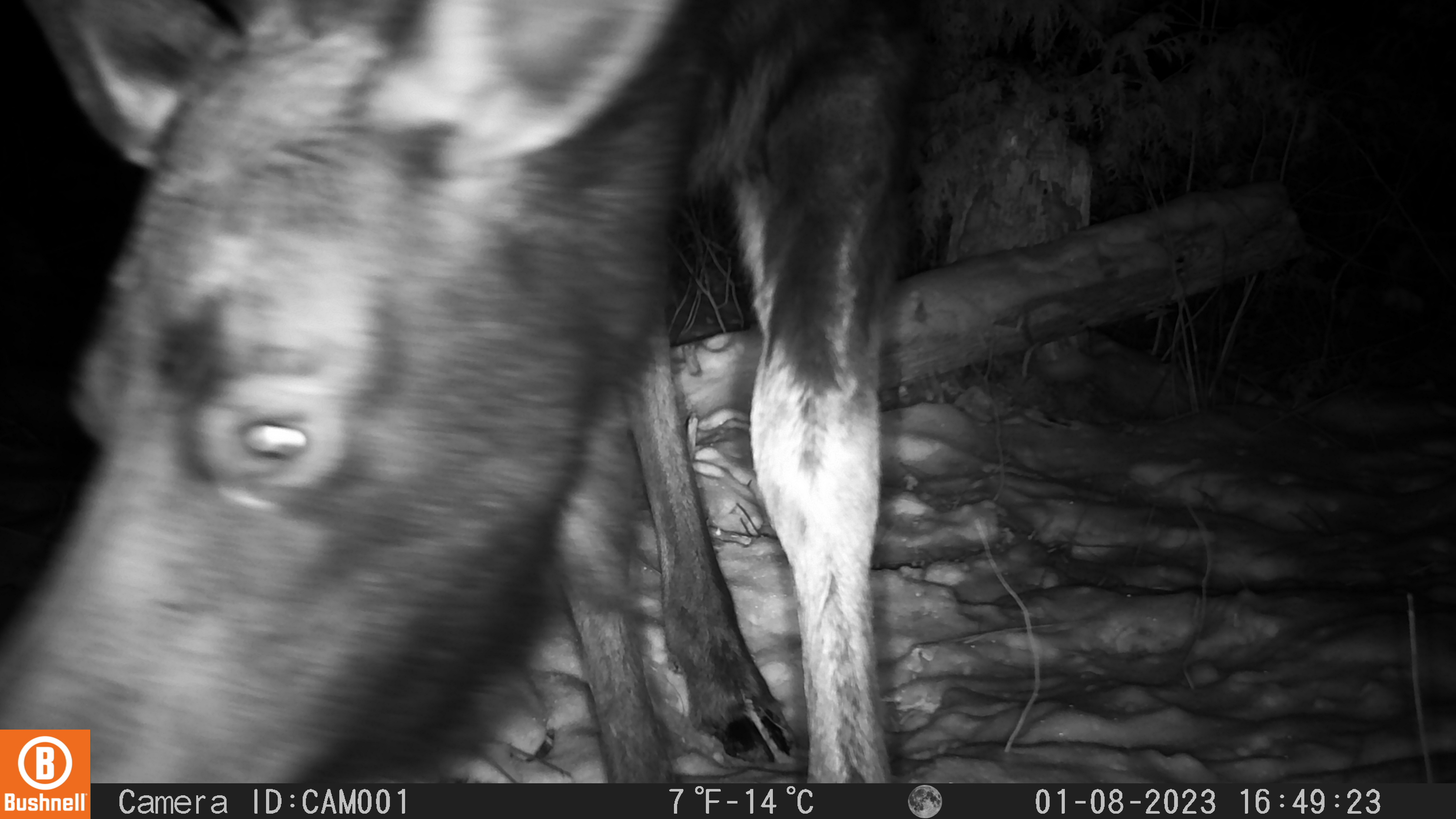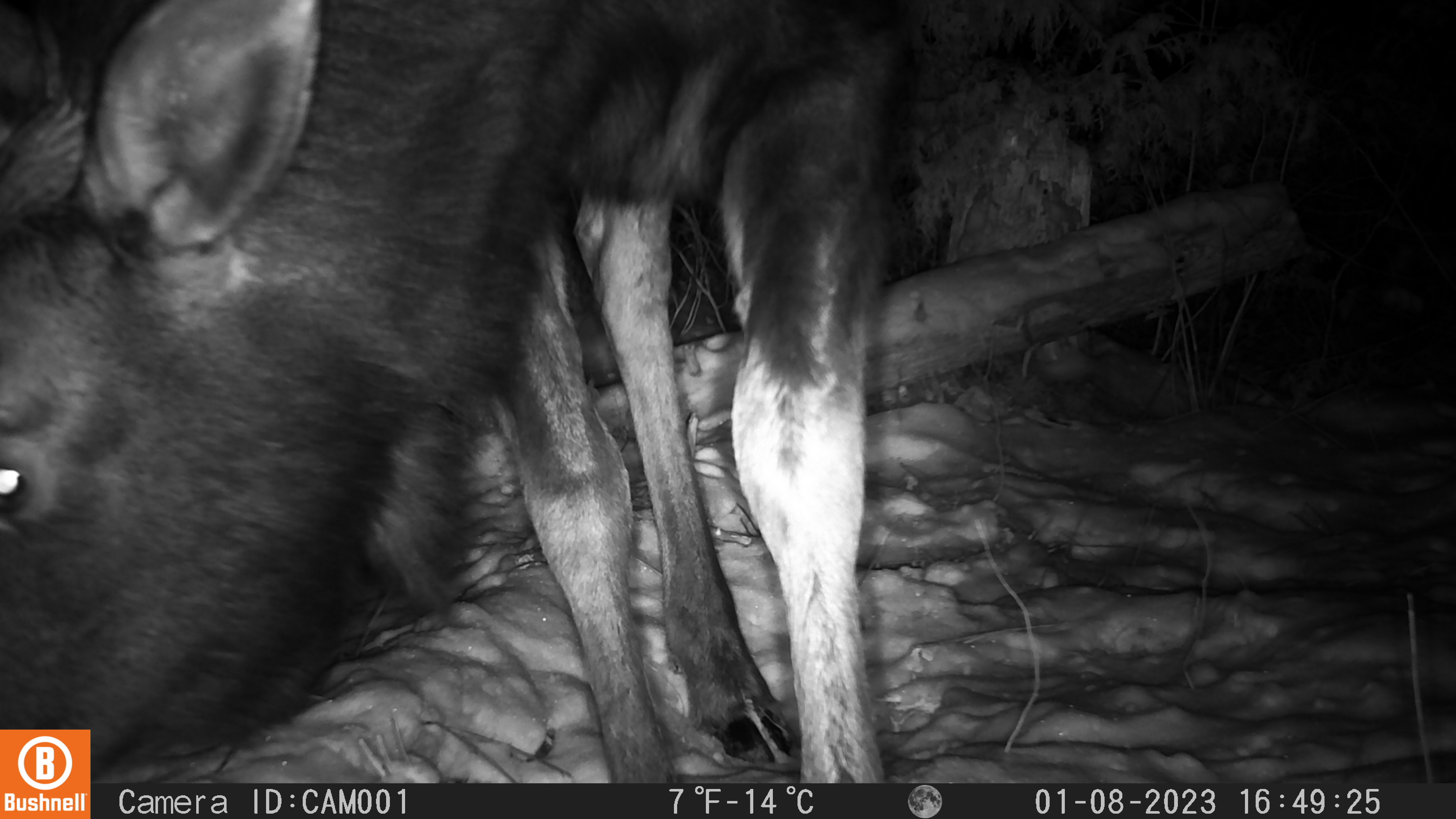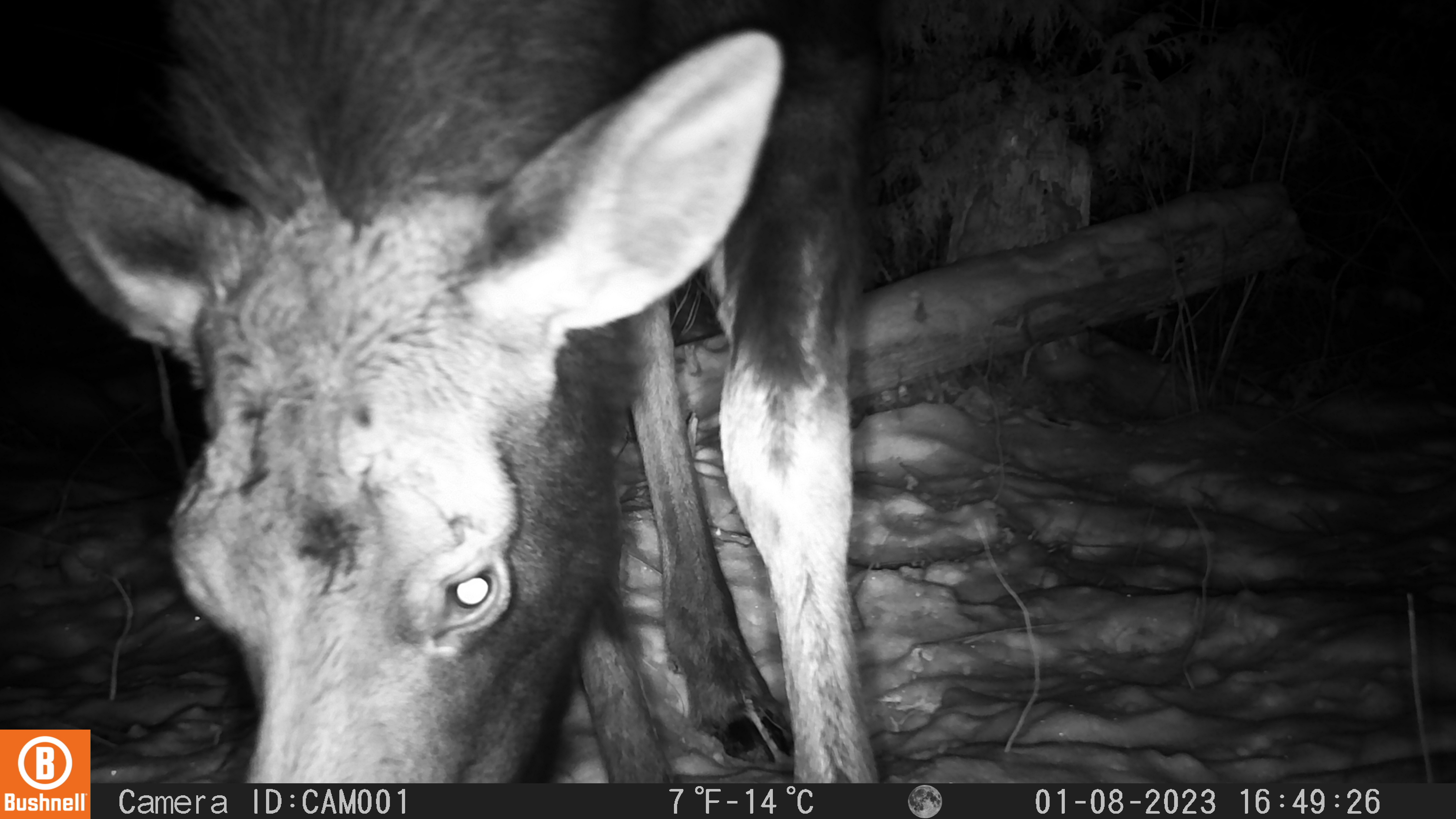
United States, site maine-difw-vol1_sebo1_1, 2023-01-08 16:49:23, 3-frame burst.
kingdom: Animalia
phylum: Chordata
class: Mammalia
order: Artiodactyla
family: Cervidae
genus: Alces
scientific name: Alces alces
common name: moose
Moose (Alces alces).